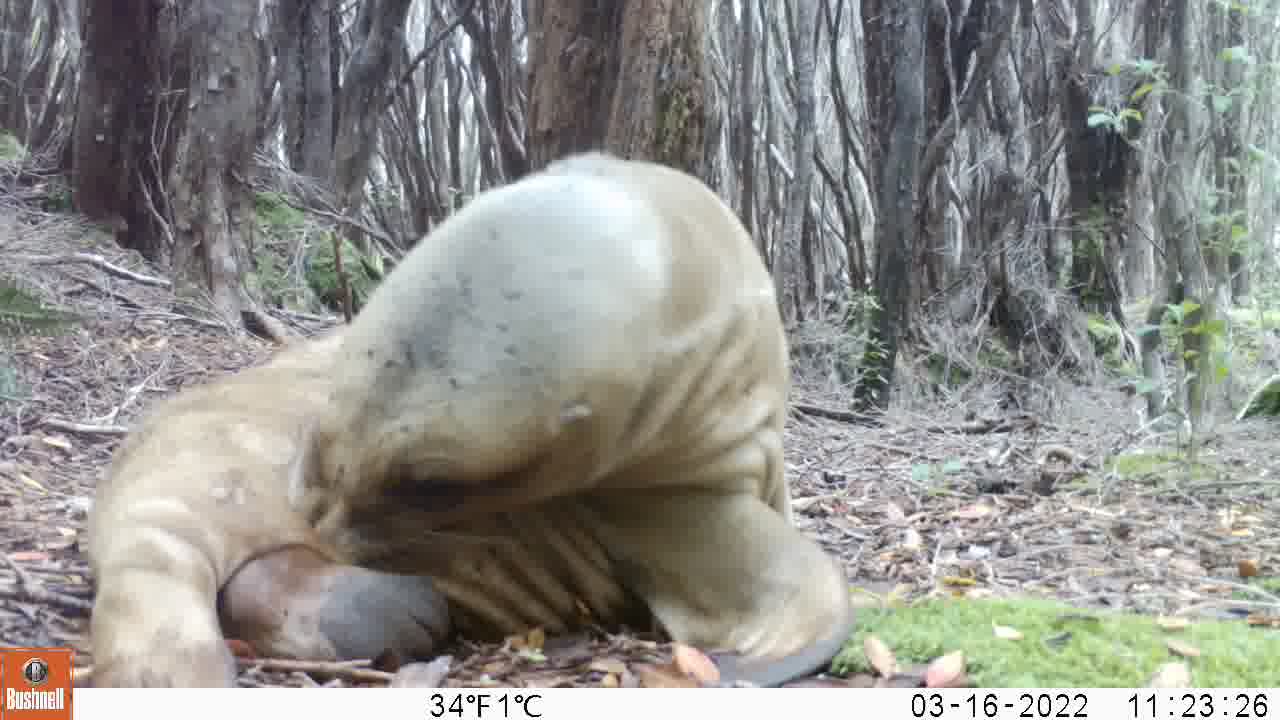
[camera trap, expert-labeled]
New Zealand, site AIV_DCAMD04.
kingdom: Animalia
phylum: Chordata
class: Mammalia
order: Carnivora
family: Otariidae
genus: Phocarctos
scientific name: Phocarctos hookeri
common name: new zealand sea lion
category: sealion